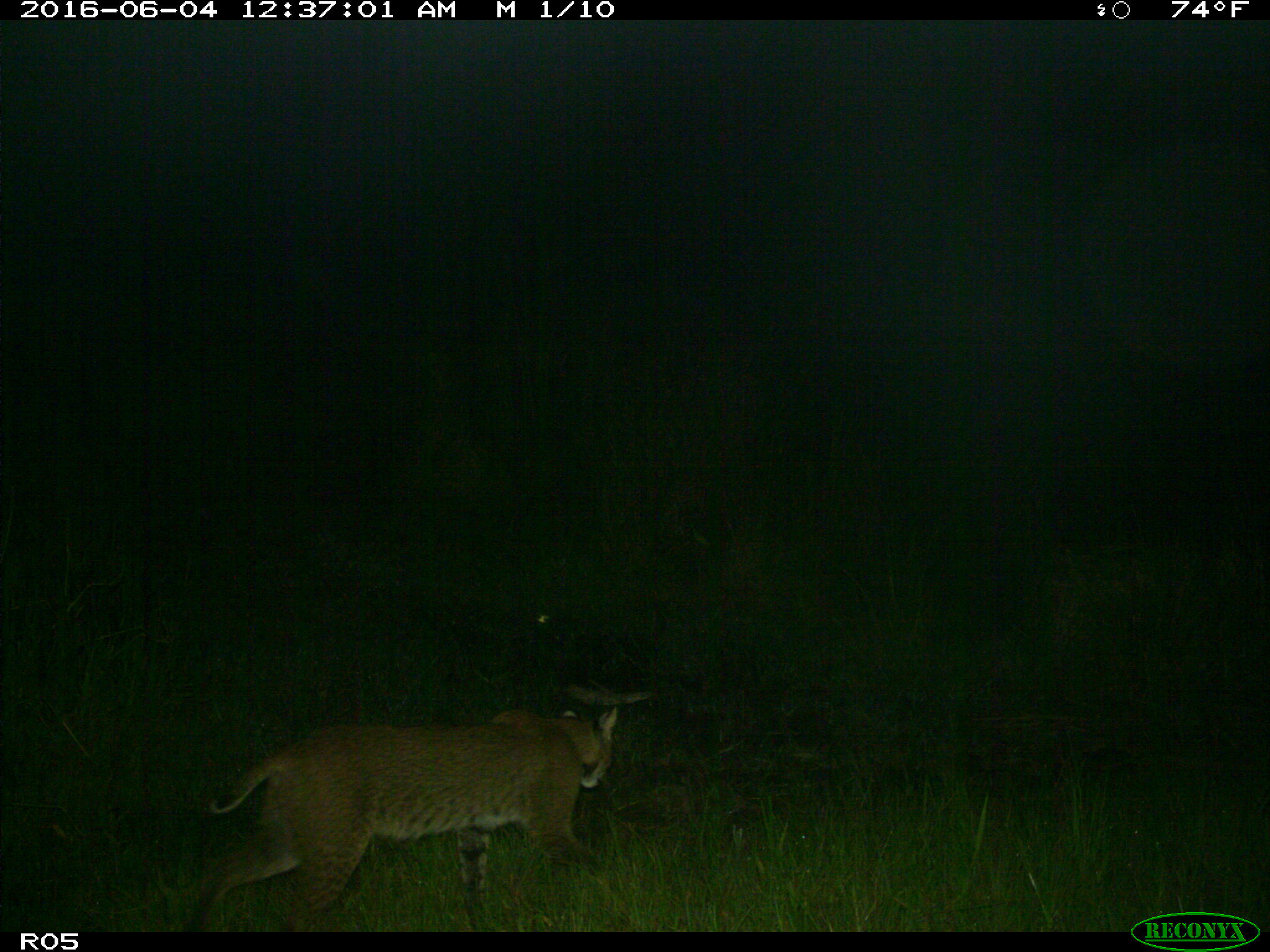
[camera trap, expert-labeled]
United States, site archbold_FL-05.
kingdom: Animalia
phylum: Chordata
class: Mammalia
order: Carnivora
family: Felidae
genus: Lynx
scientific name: Lynx rufus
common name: bobcat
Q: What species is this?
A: Lynx rufus (bobcat).